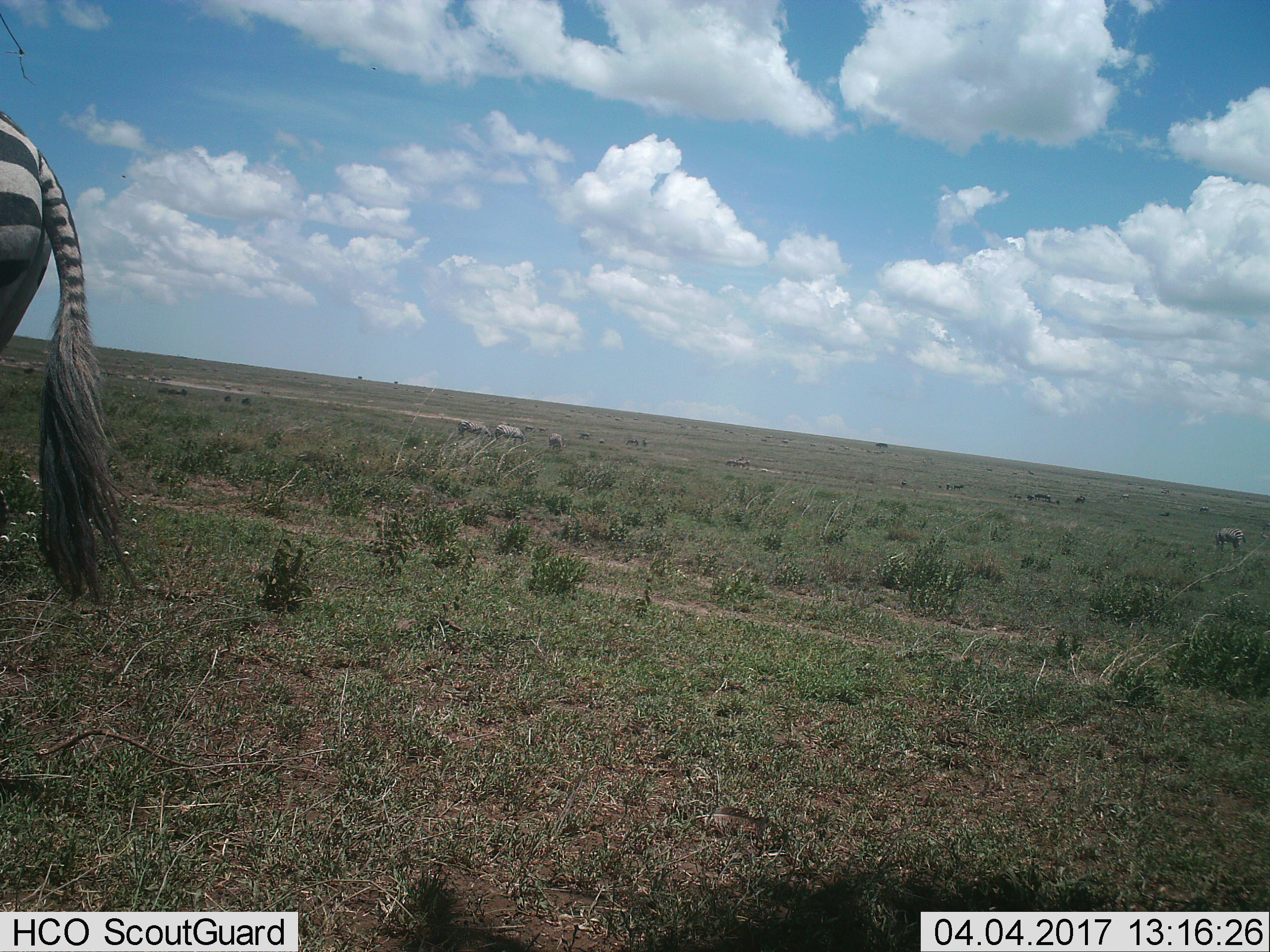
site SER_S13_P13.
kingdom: Animalia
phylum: Chordata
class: Mammalia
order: Perissodactyla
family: Equidae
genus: Equus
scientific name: Equus quagga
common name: plains zebra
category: zebraplains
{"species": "zebraplains (plains zebra) (Equus quagga)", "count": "11-50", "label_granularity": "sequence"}